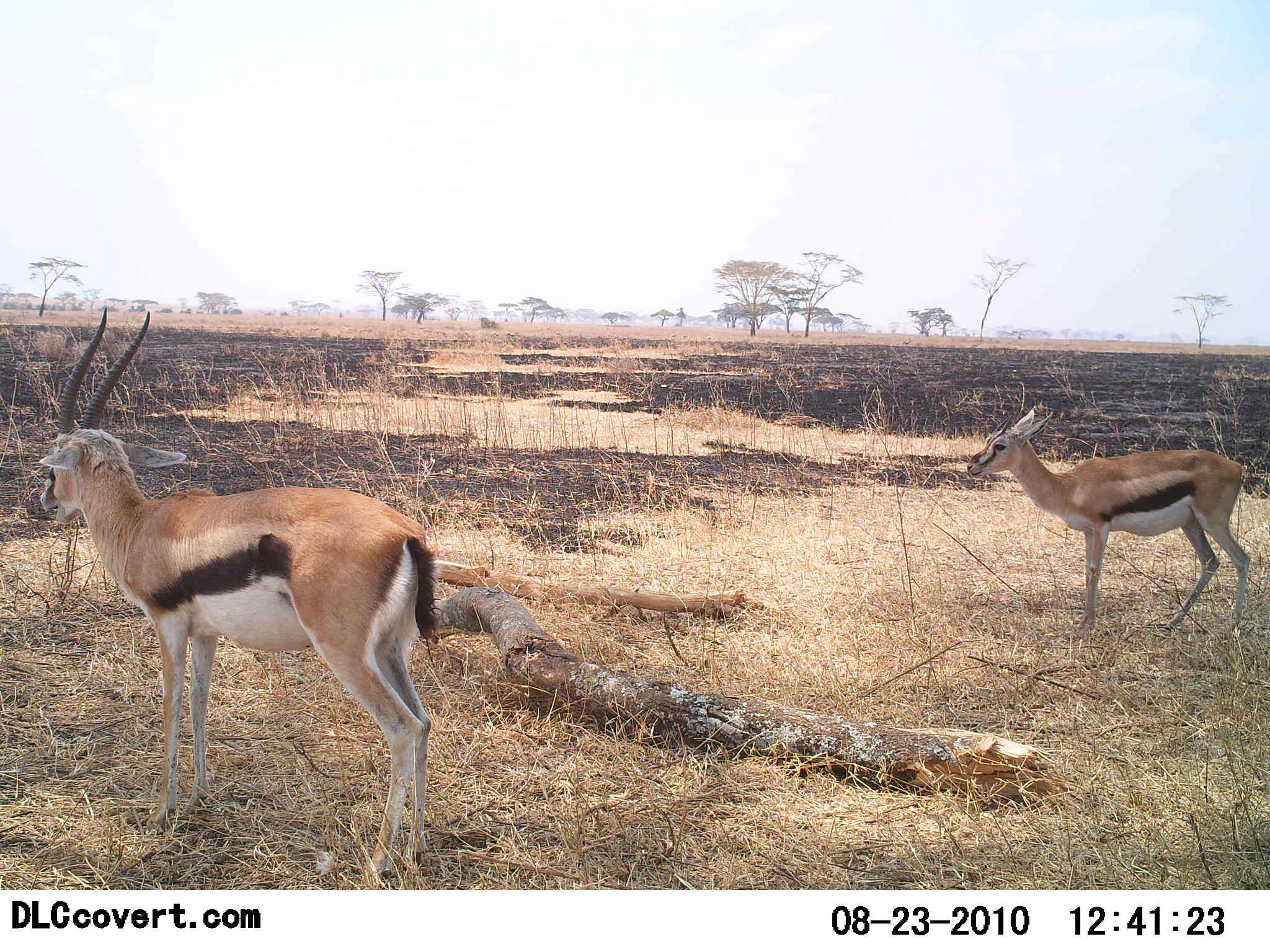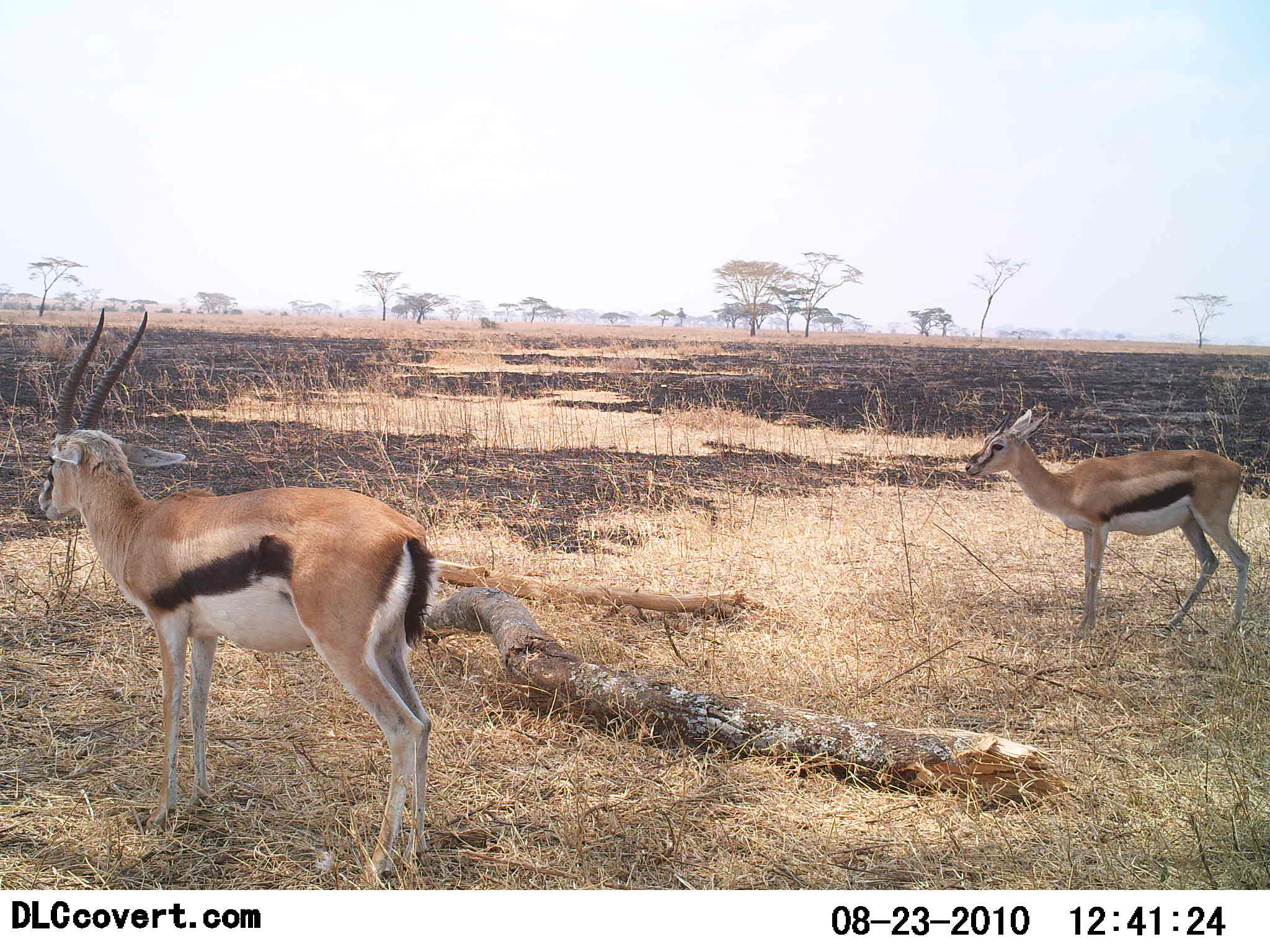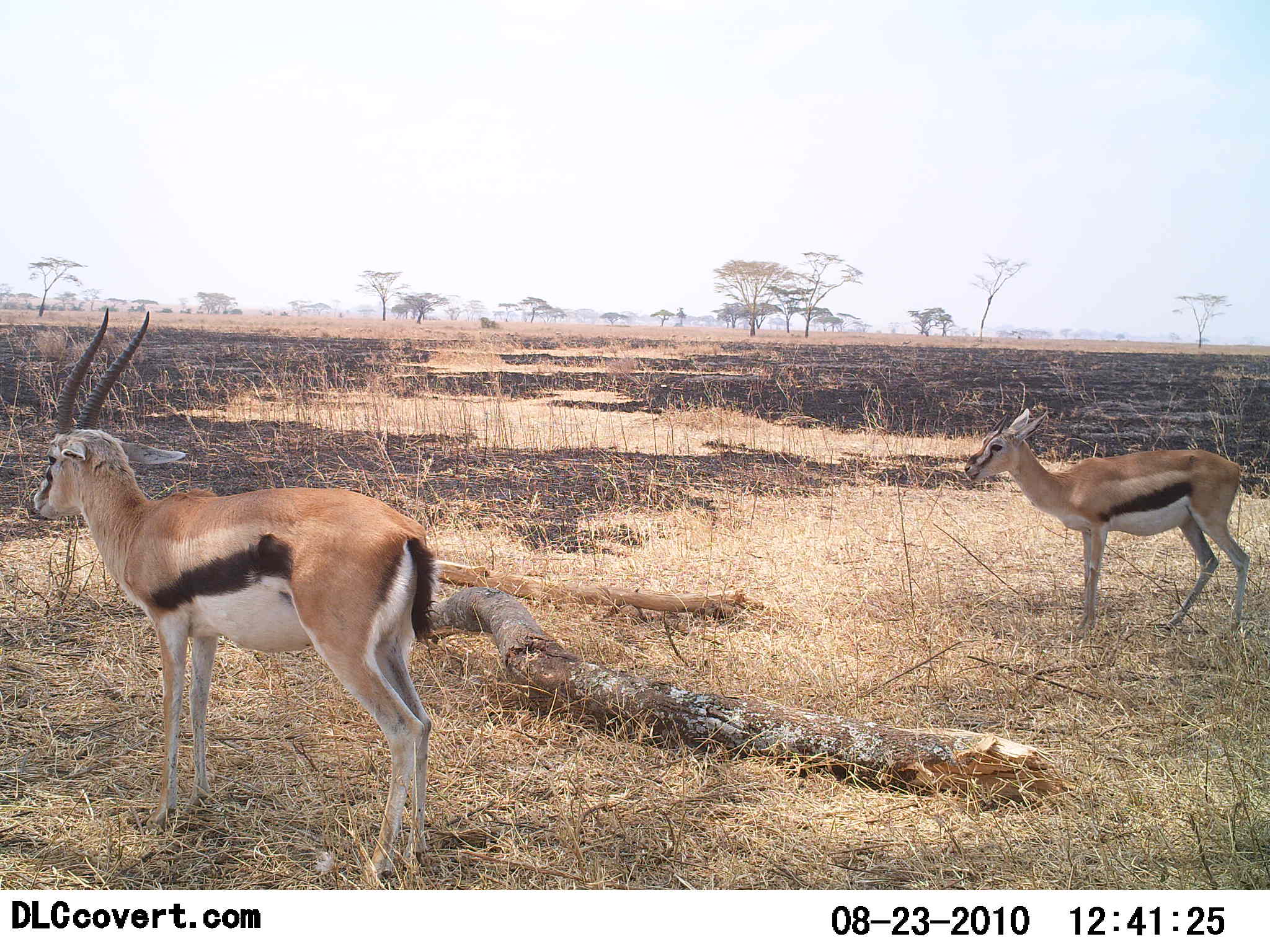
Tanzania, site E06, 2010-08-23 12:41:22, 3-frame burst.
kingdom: Animalia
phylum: Chordata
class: Mammalia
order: Artiodactyla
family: Bovidae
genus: Eudorcas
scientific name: Eudorcas thomsonii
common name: thomson's gazelle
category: gazellethomsons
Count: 2.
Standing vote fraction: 100%.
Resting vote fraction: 0%.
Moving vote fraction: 0%.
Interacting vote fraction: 0%.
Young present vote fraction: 7%.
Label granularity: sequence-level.